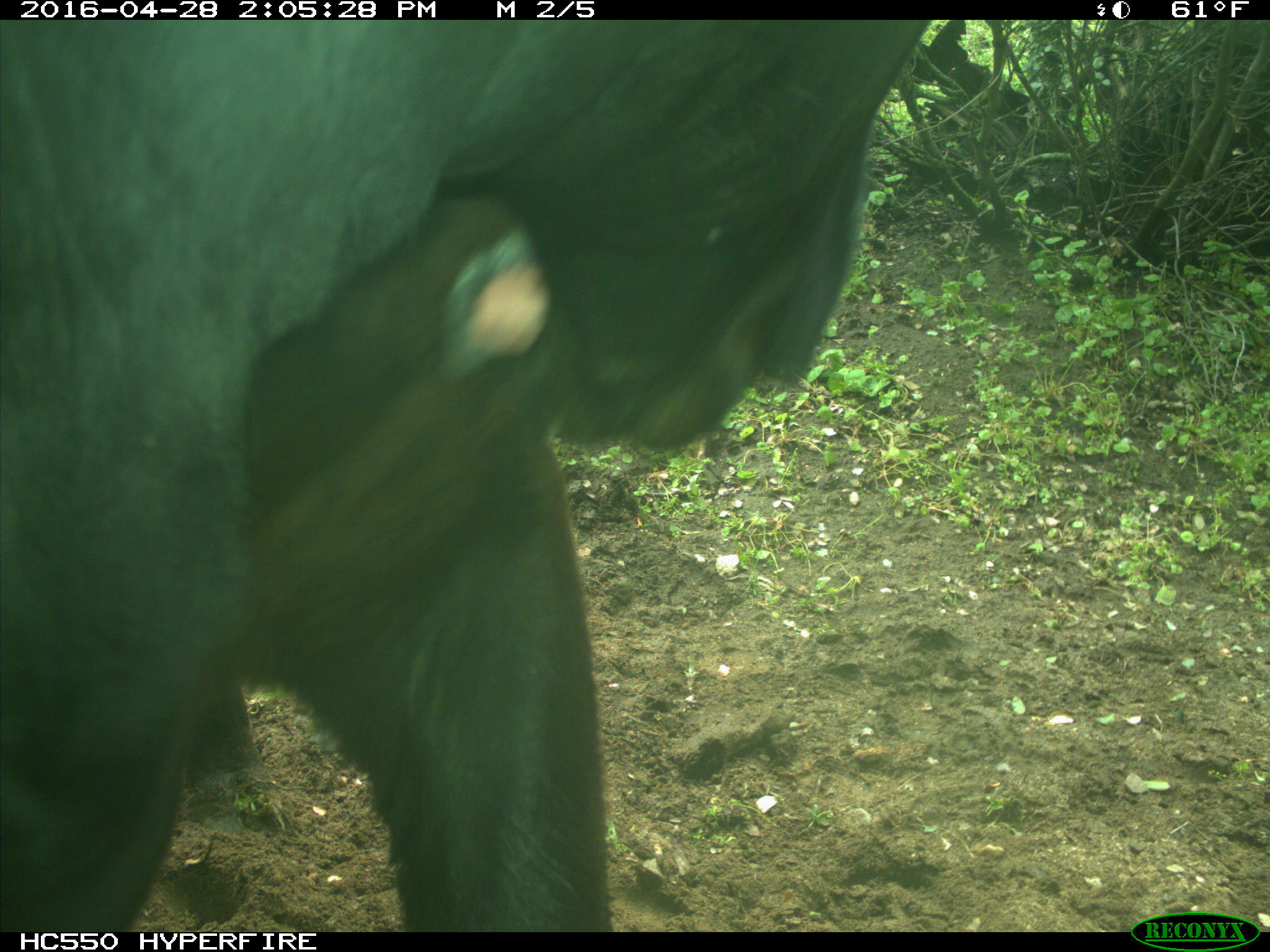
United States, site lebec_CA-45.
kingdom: Animalia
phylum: Chordata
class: Mammalia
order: Artiodactyla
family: Bovidae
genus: Bos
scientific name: Bos taurus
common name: domestic cow